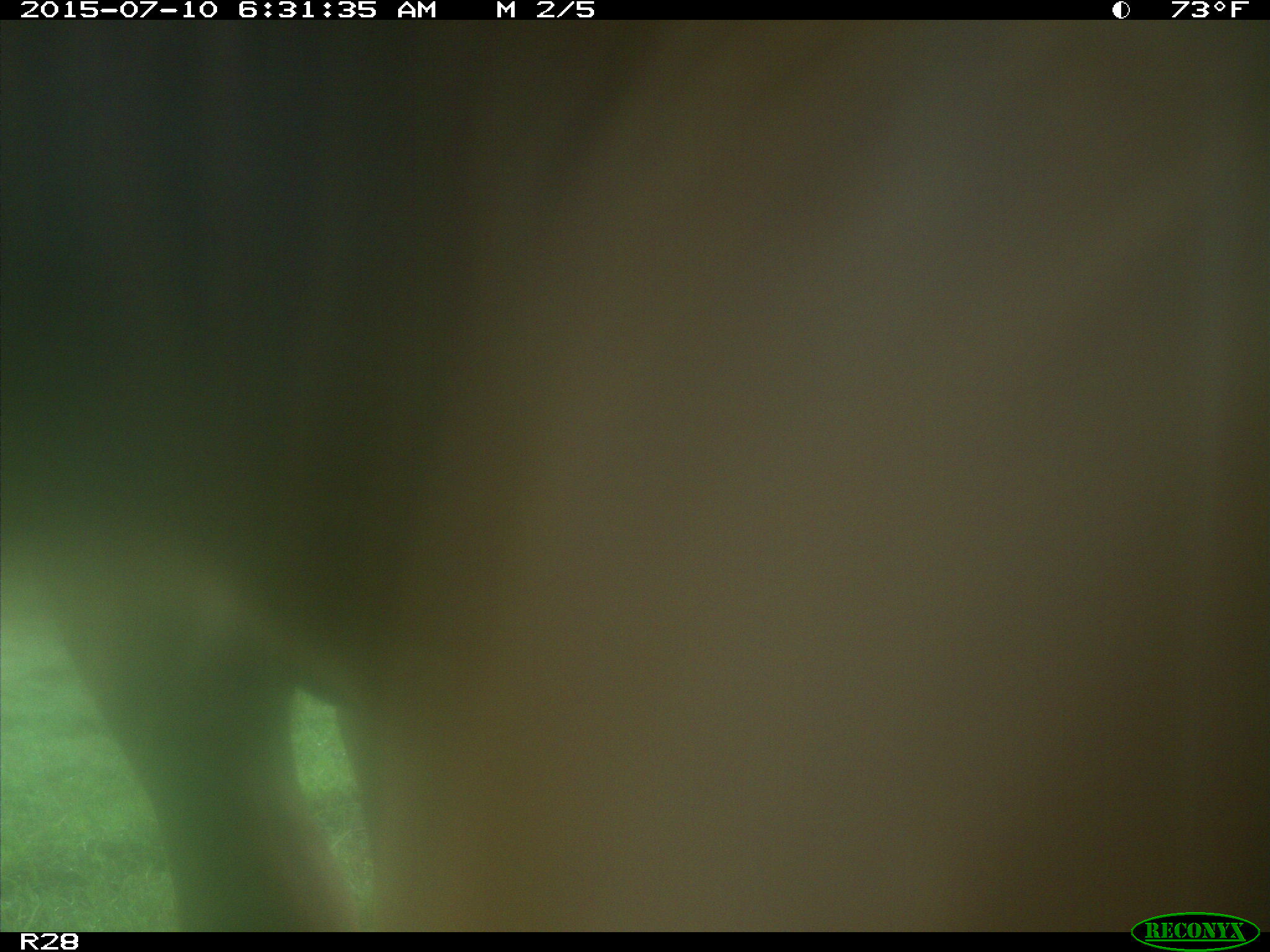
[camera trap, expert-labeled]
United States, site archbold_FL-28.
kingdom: Animalia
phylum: Chordata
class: Mammalia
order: Artiodactyla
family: Bovidae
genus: Bos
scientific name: Bos taurus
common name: domestic cow